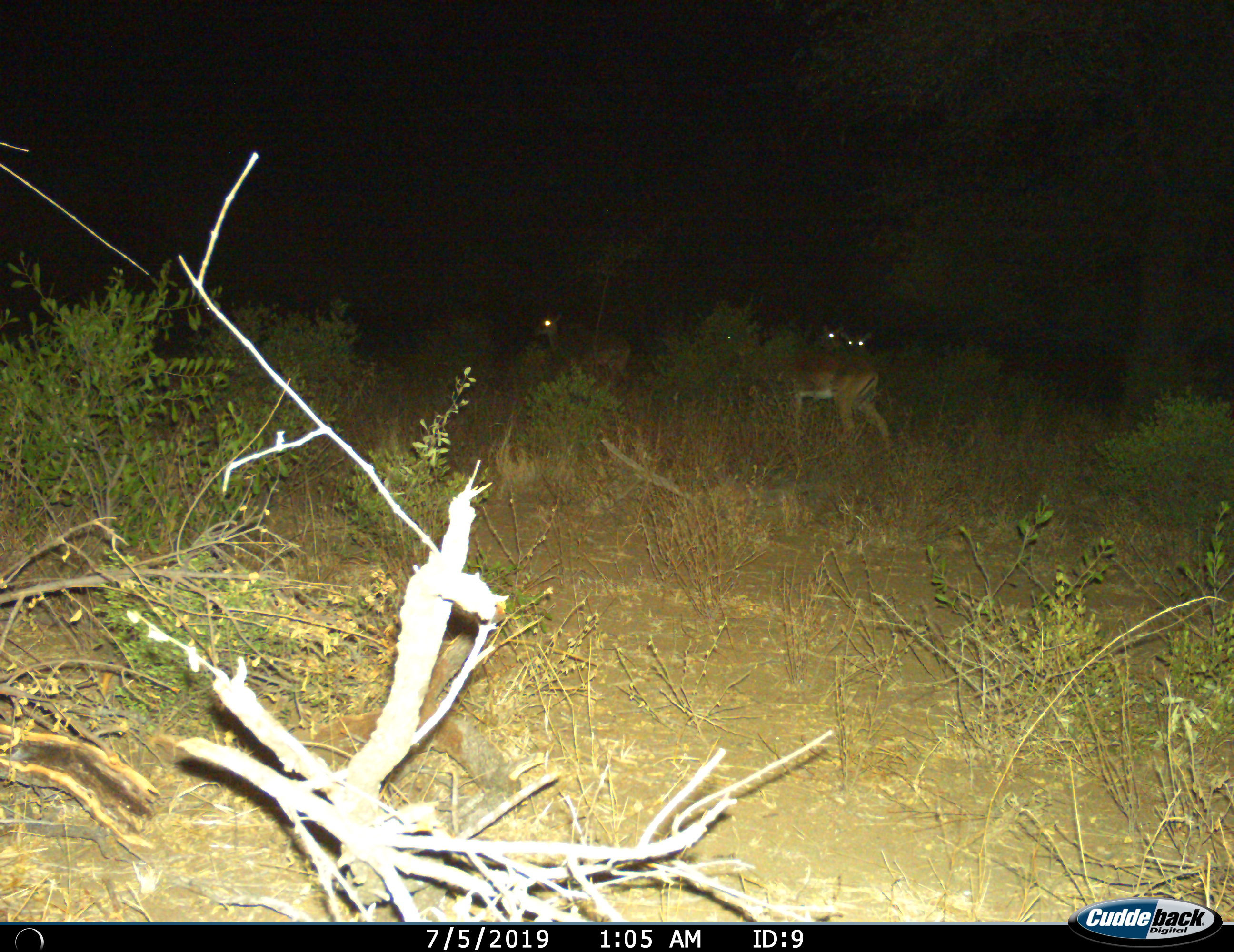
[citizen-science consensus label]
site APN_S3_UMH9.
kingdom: Animalia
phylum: Chordata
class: Mammalia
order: Artiodactyla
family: Bovidae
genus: Aepyceros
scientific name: Aepyceros melampus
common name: impala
Impala (Aepyceros melampus), count 4. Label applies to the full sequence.